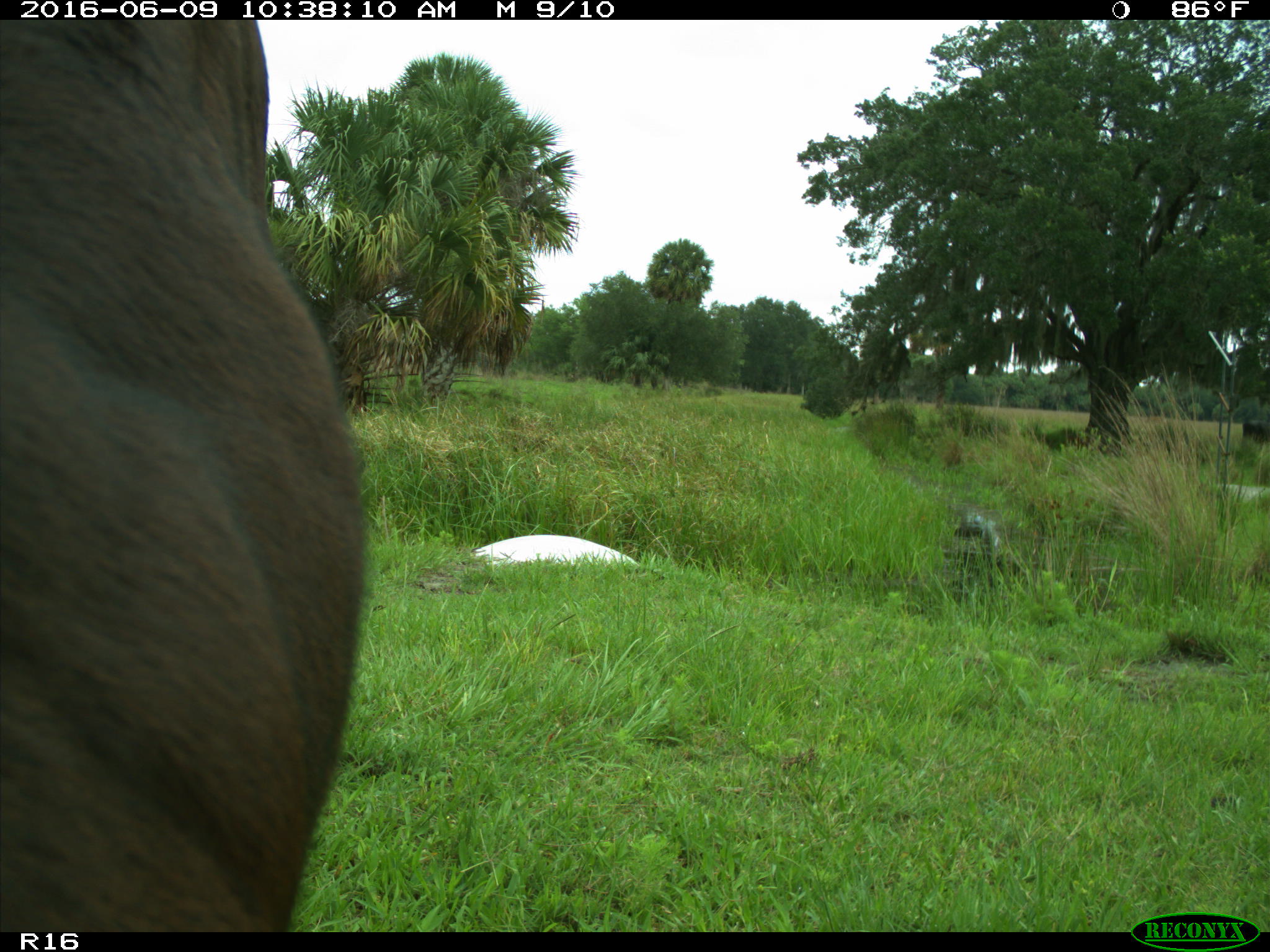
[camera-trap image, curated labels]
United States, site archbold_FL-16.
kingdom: Animalia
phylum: Chordata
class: Mammalia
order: Artiodactyla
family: Bovidae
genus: Bos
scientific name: Bos taurus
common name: domestic cow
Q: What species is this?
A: Bos taurus (domestic cow).